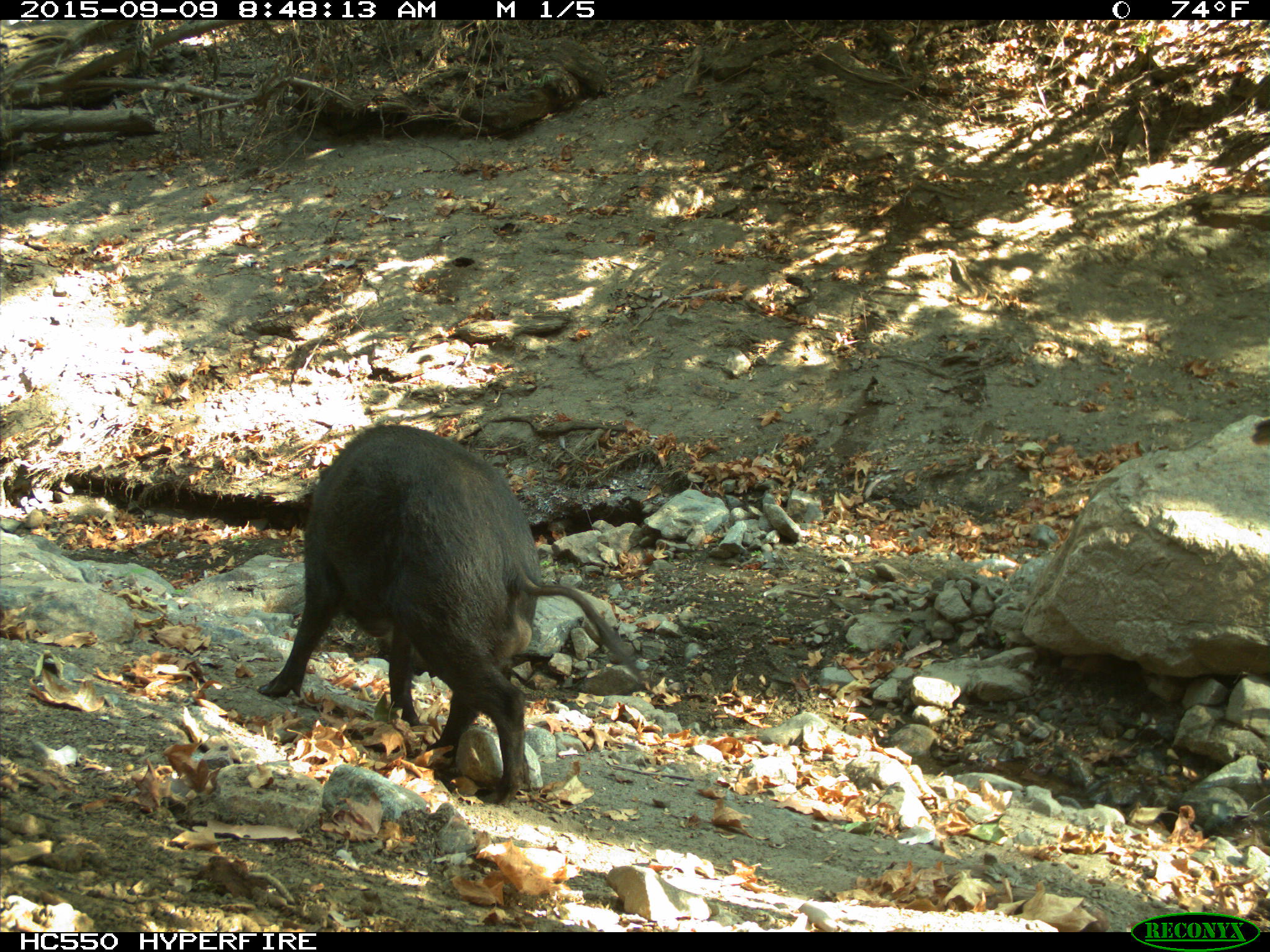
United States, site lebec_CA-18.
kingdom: Animalia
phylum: Chordata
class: Mammalia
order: Artiodactyla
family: Suidae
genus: Sus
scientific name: Sus scrofa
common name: wild boar